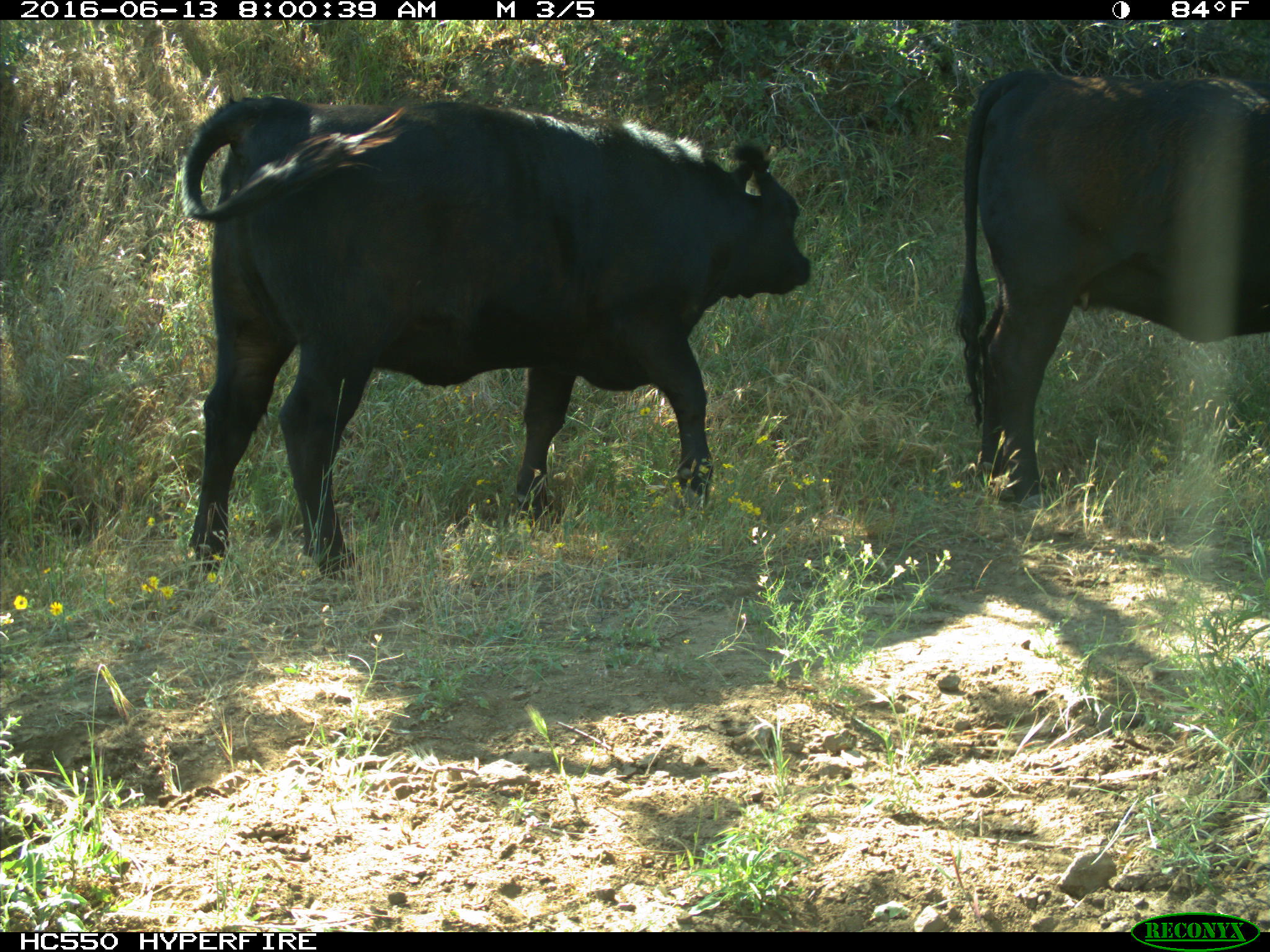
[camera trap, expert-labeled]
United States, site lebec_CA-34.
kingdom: Animalia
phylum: Chordata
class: Mammalia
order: Artiodactyla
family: Bovidae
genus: Bos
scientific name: Bos taurus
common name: domestic cow